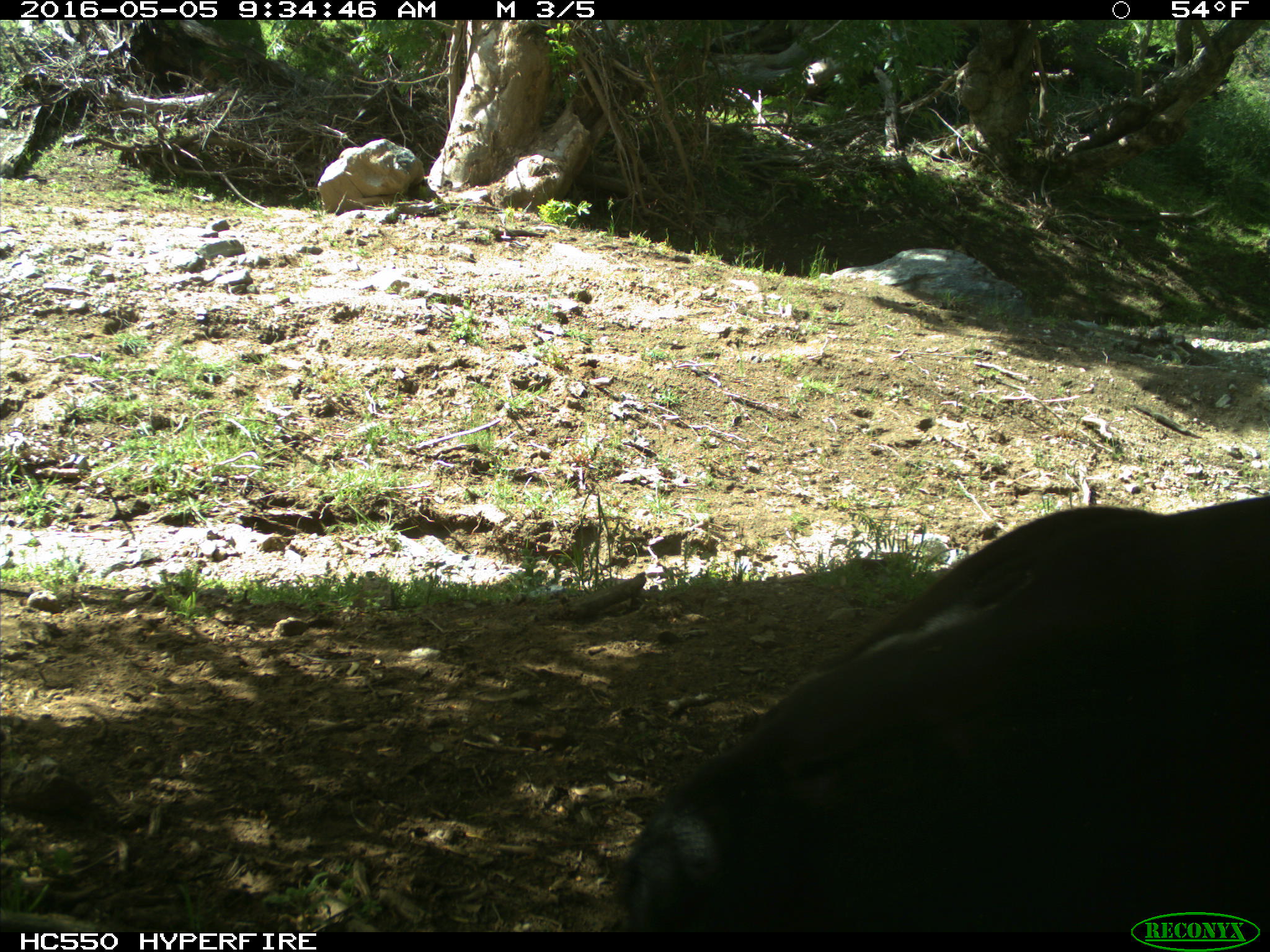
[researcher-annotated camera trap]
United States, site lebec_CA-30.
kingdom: Animalia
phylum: Chordata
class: Mammalia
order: Artiodactyla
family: Bovidae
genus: Bos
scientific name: Bos taurus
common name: domestic cow